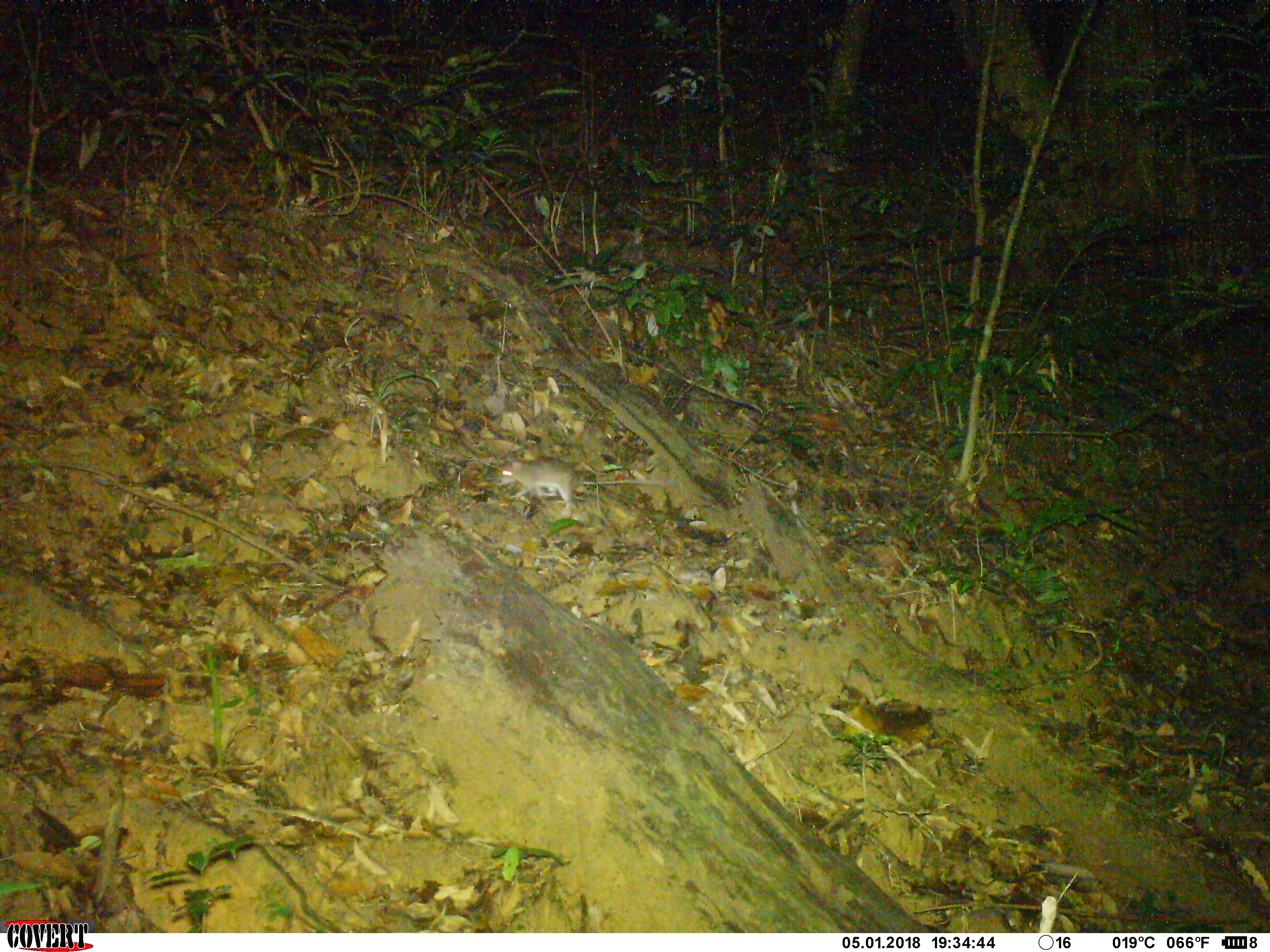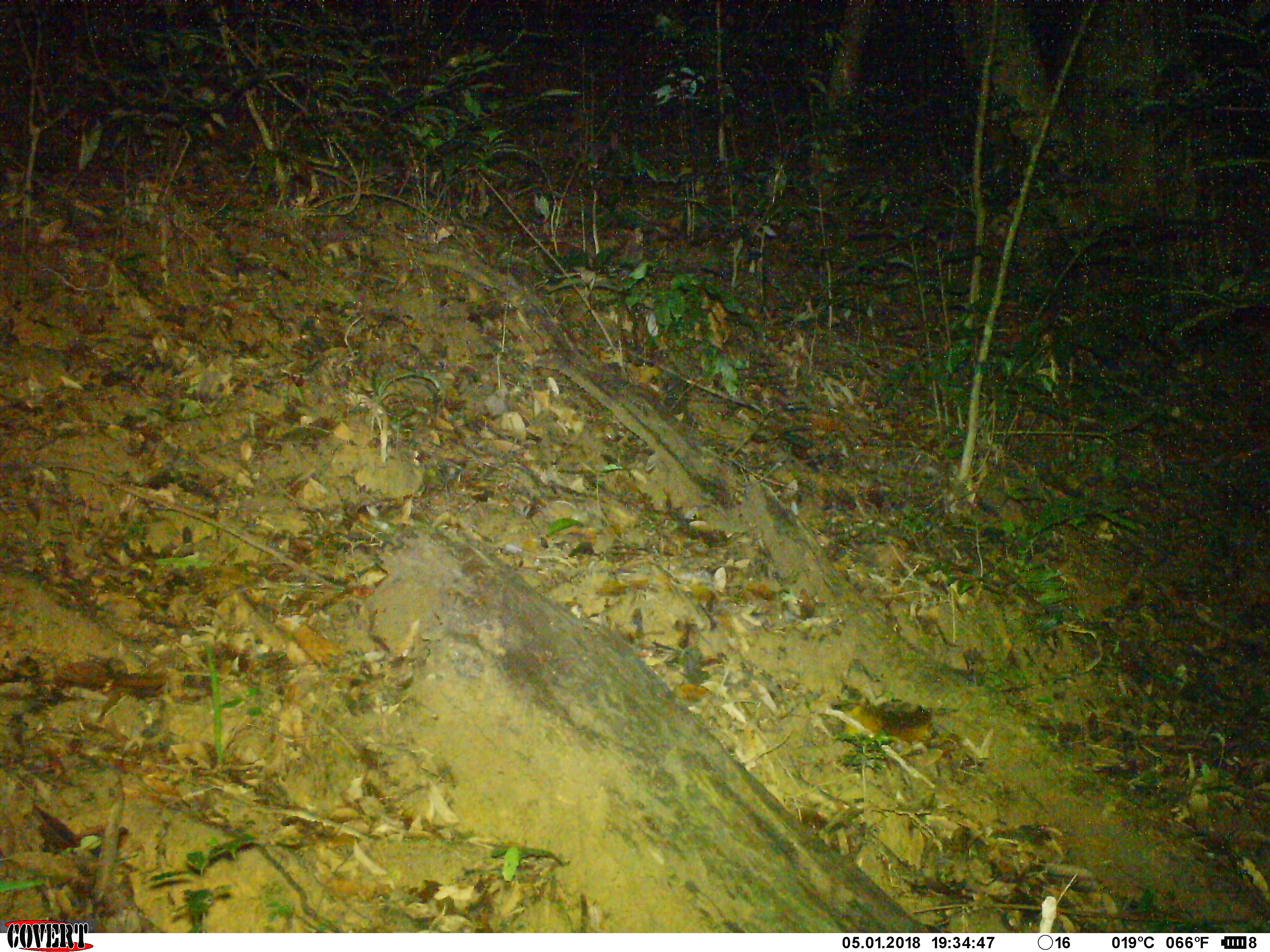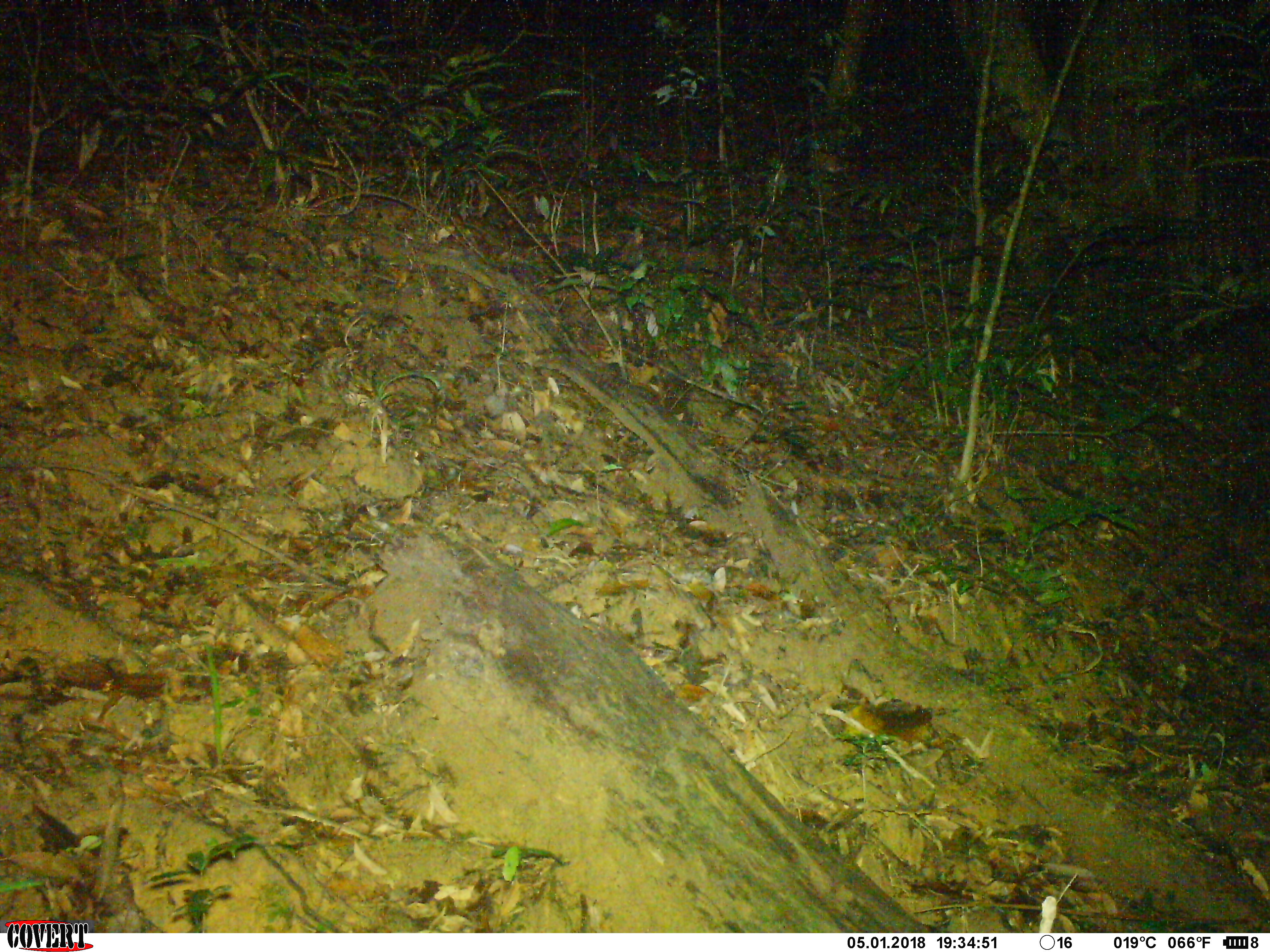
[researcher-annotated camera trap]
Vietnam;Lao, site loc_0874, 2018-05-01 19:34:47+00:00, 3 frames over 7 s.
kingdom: Animalia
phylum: Chordata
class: Mammalia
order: Rodentia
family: Muridae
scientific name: Muridae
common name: old-world mice and rats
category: unidentified murid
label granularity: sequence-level